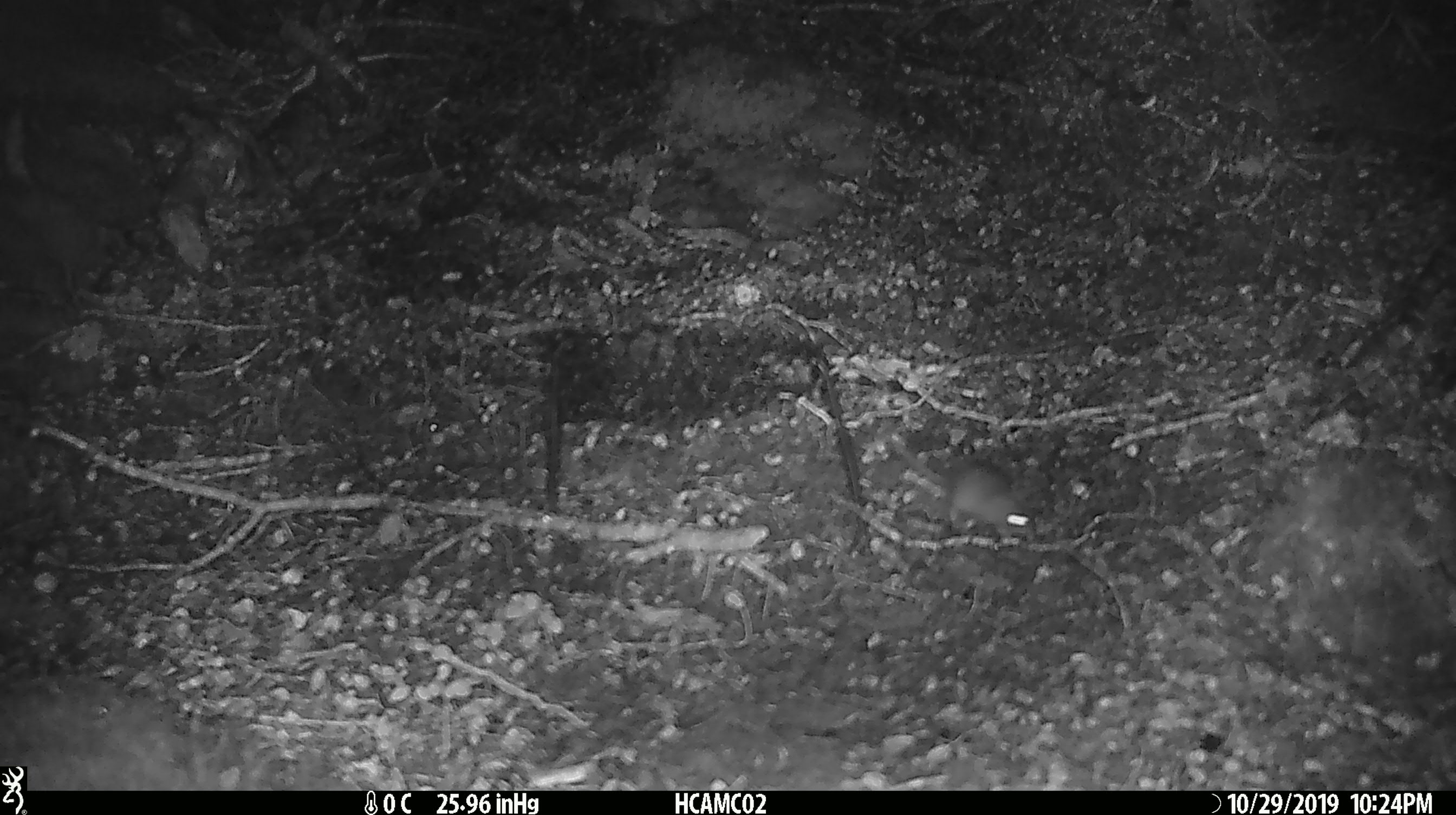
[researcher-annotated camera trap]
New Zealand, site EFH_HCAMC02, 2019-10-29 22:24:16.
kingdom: Animalia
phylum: Chordata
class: Mammalia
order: Rodentia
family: Muridae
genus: Mus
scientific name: Mus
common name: mouse